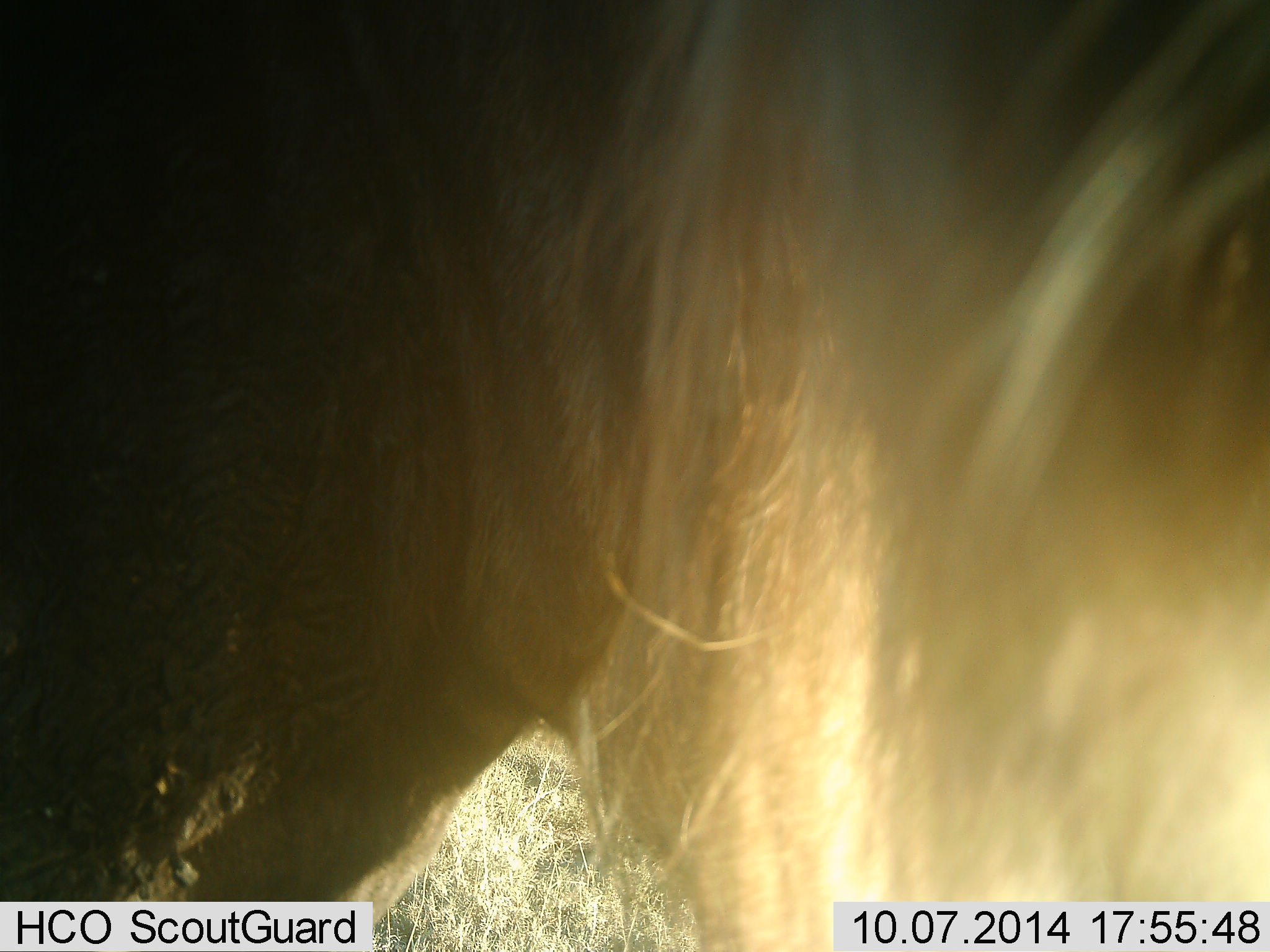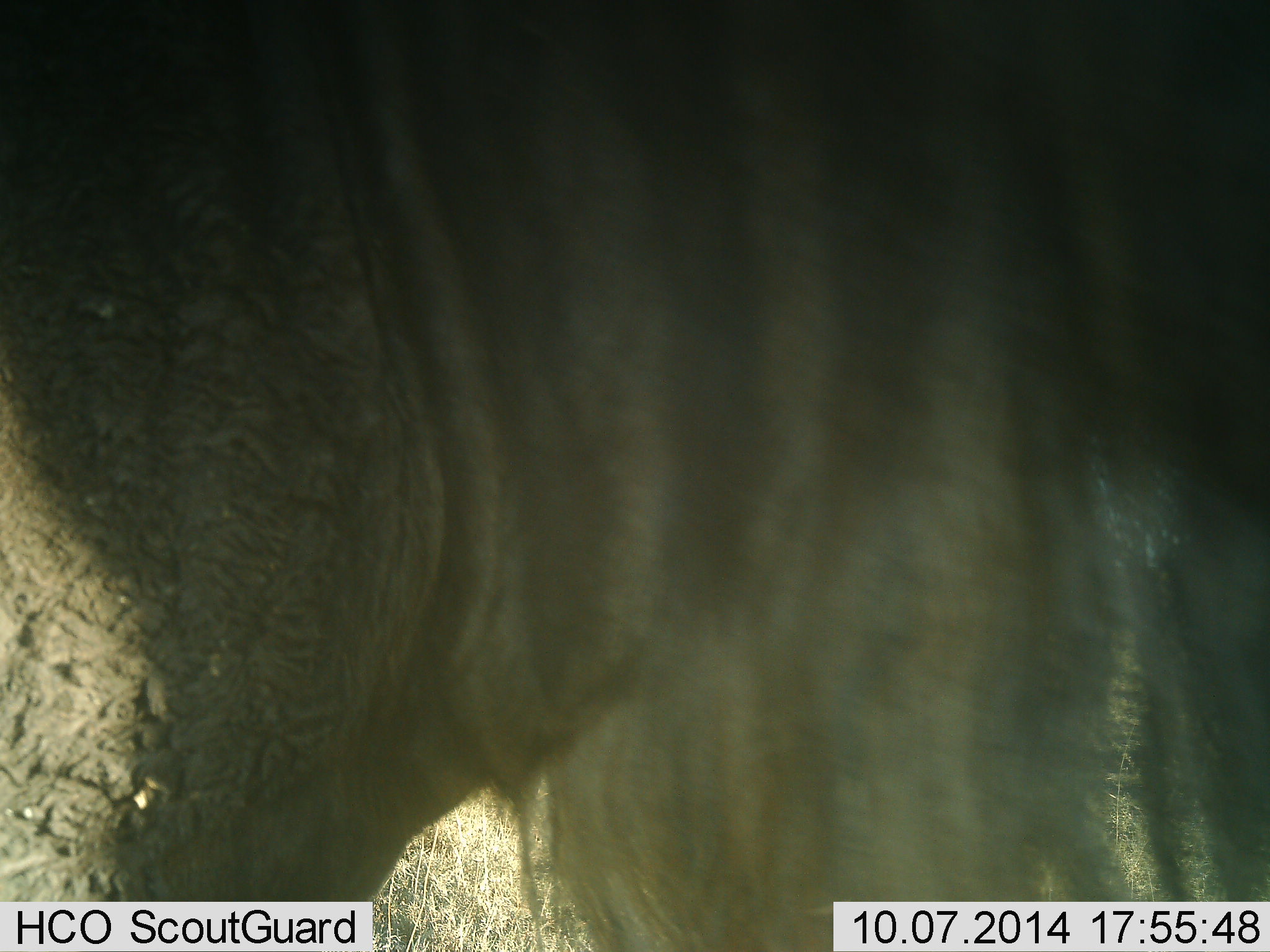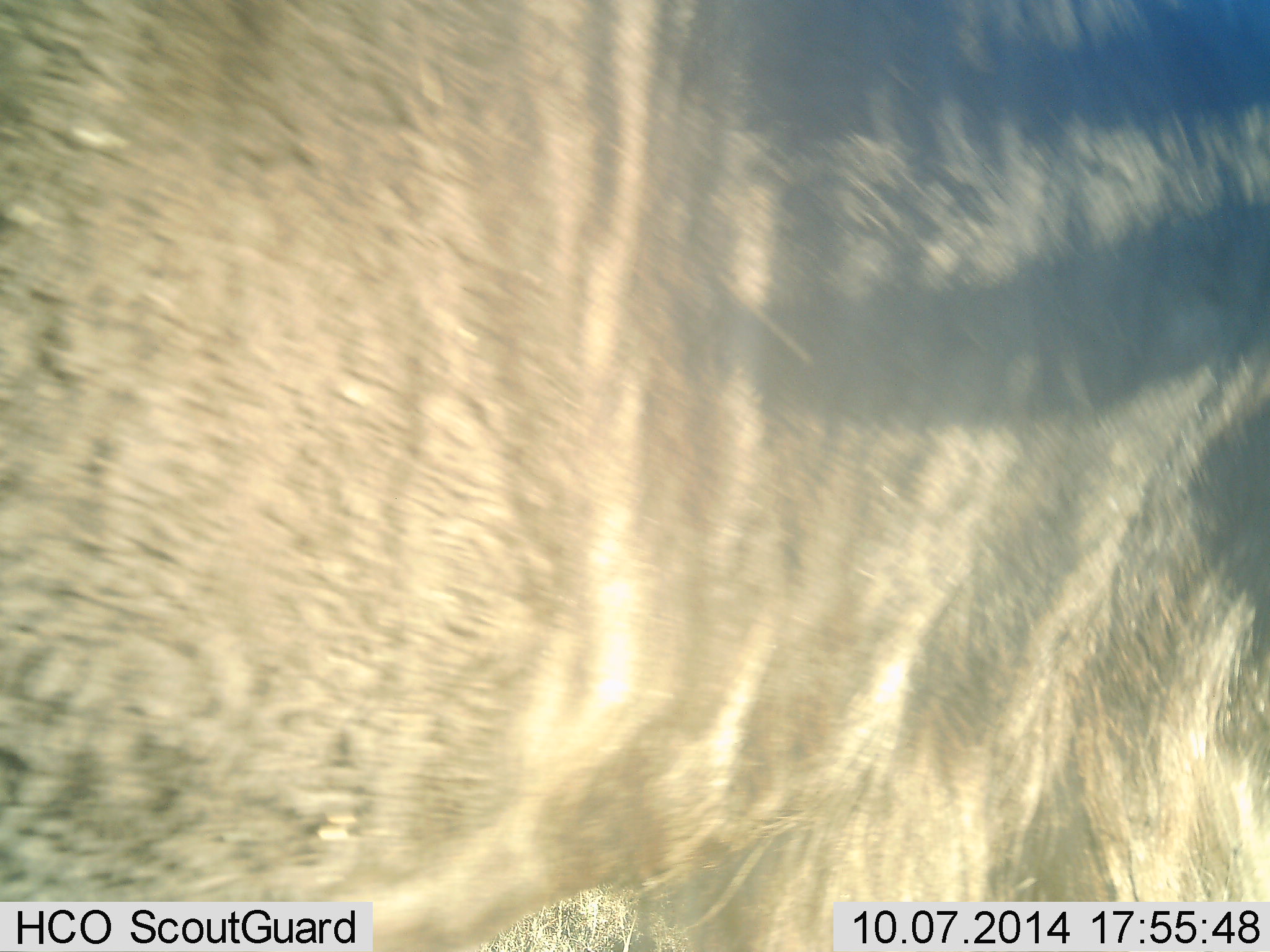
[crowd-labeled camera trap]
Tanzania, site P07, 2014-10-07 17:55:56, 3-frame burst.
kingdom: Animalia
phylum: Chordata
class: Mammalia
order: Artiodactyla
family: Bovidae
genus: Connochaetes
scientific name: Connochaetes taurinus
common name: blue wildebeest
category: wildebeest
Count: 1.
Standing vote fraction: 90%.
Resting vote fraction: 0%.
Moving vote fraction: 20%.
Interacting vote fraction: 0%.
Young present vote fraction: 0%.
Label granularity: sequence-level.